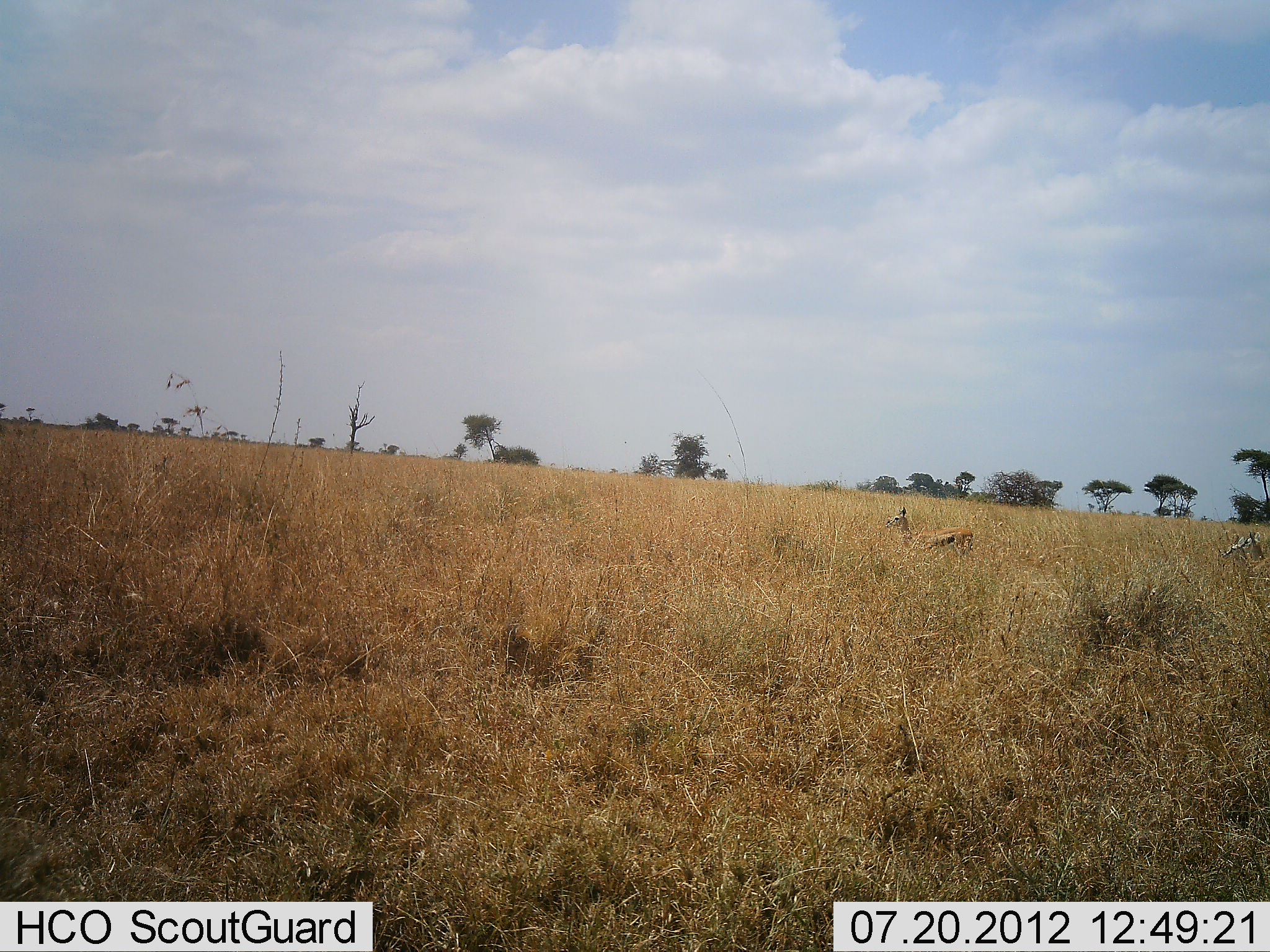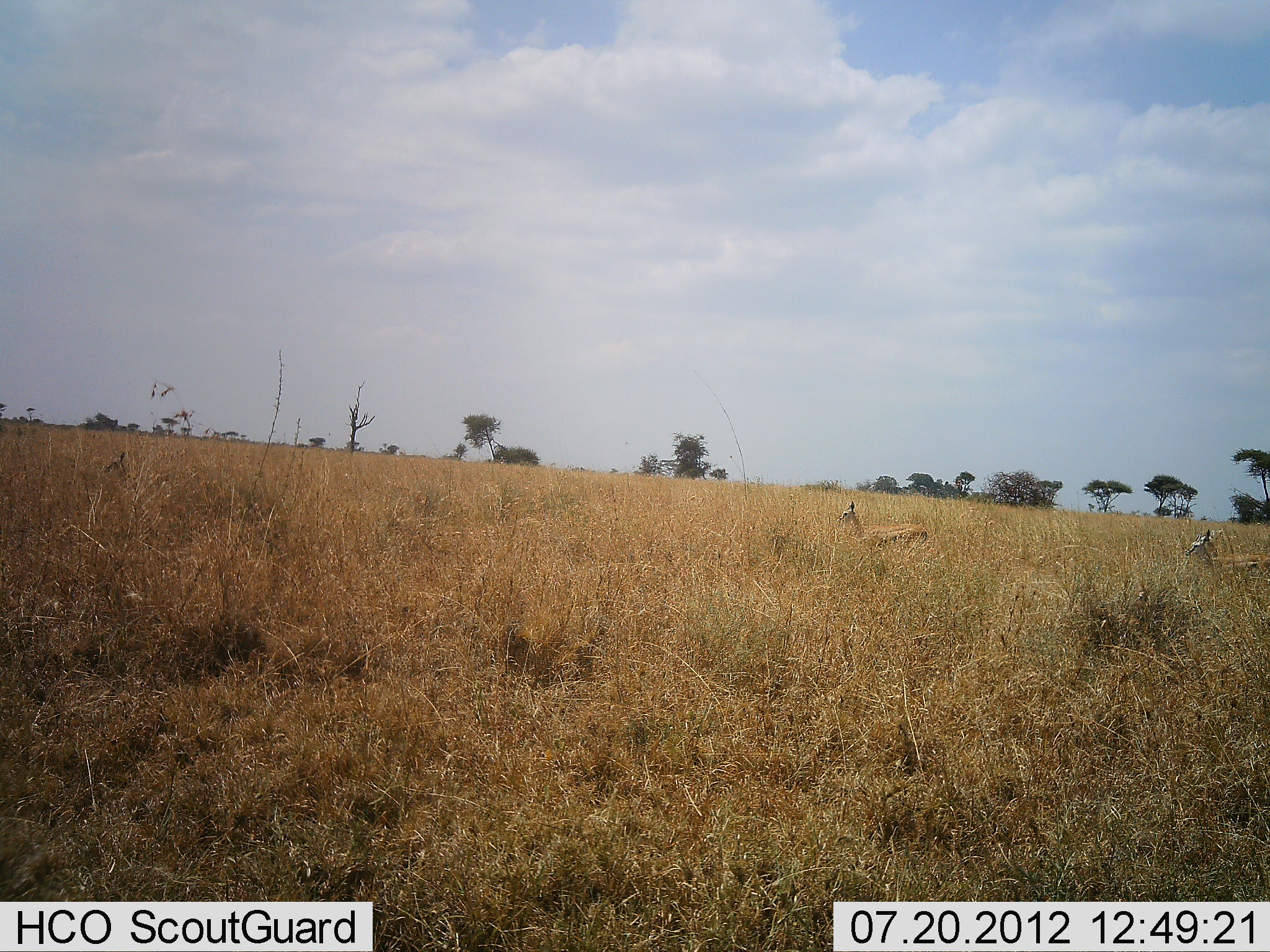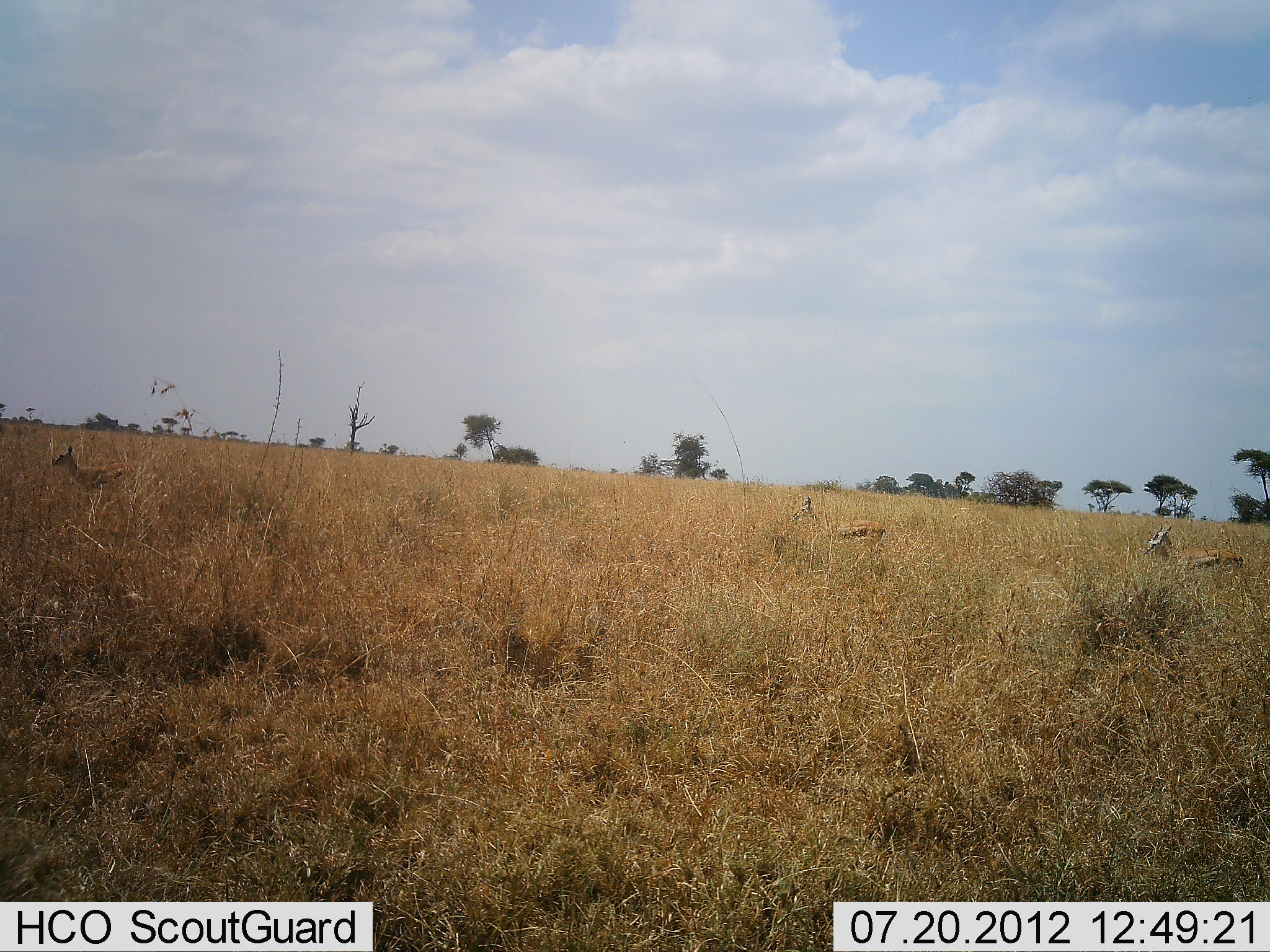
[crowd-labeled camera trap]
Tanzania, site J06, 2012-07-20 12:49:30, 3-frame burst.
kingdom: Animalia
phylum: Chordata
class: Mammalia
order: Artiodactyla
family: Bovidae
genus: Eudorcas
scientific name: Eudorcas thomsonii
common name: thomson's gazelle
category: gazellethomsons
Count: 3.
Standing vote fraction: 0%.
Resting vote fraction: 0%.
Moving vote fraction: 100%.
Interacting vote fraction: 0%.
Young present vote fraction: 0%.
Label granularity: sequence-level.